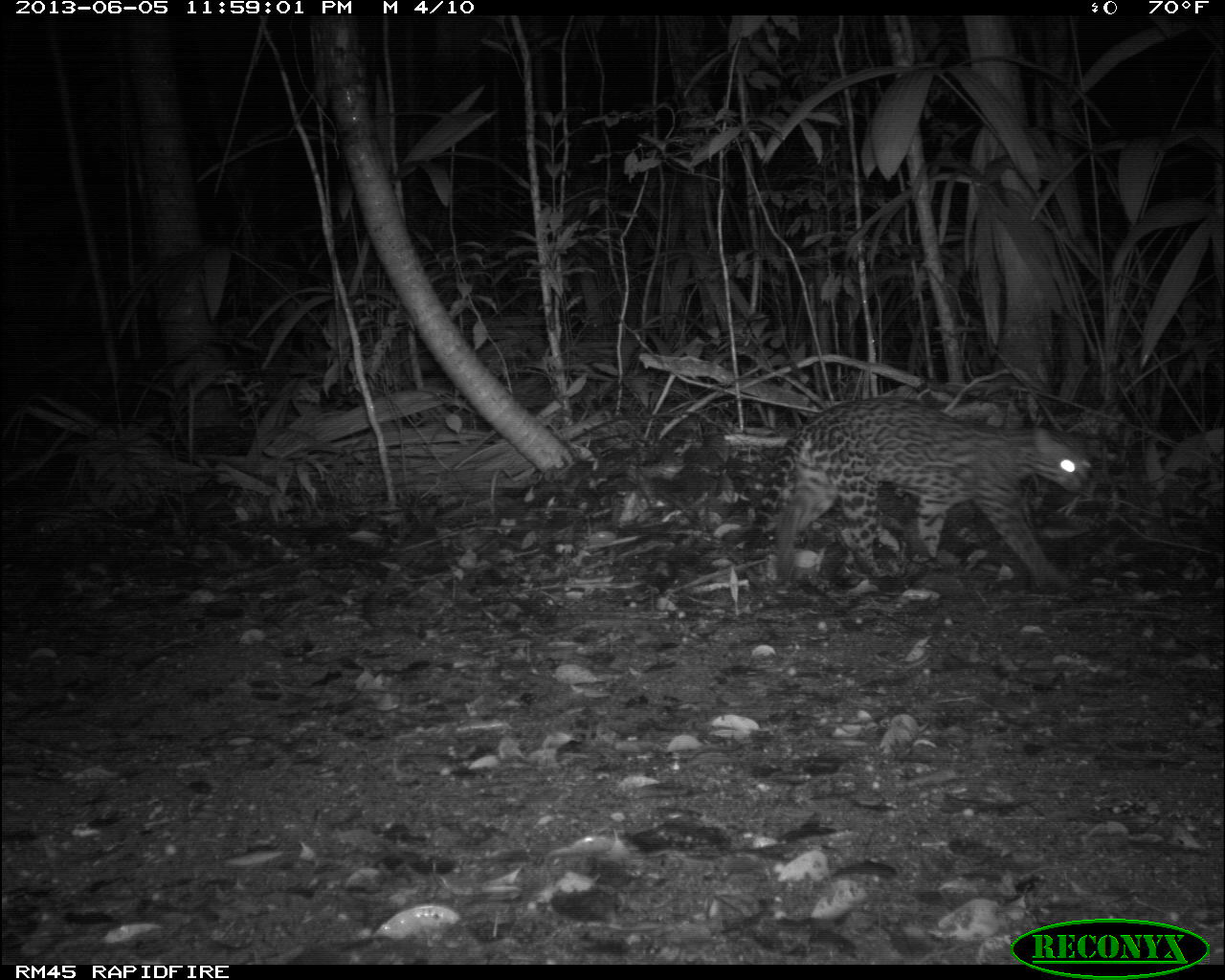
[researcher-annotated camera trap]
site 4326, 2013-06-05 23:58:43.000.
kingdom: Animalia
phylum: Chordata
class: Mammalia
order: Carnivora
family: Felidae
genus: Leopardus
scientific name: Leopardus pardalis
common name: ocelot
Leopardus pardalis (ocelot), count 1, sex female.